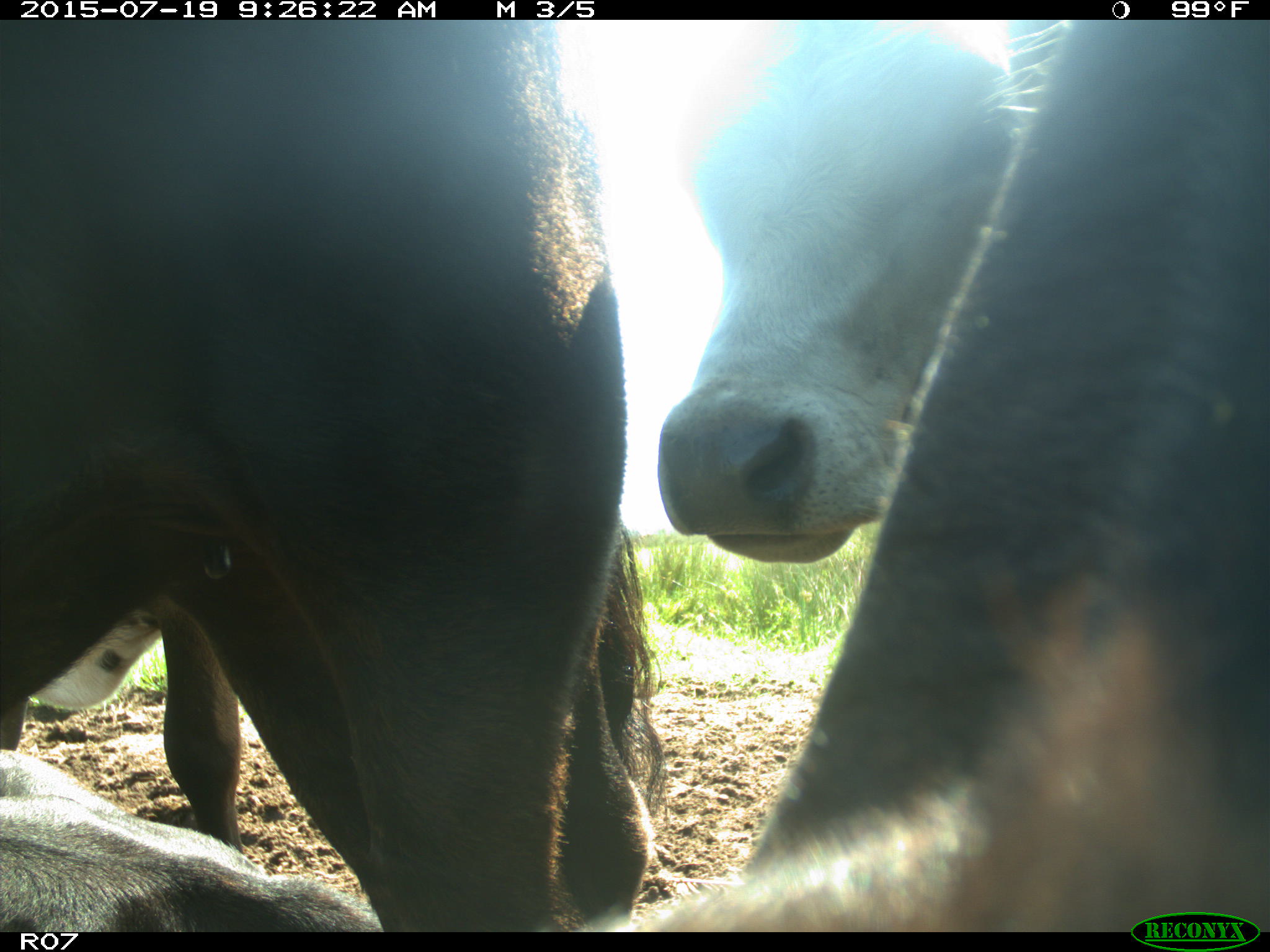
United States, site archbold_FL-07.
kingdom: Animalia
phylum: Chordata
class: Mammalia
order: Artiodactyla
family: Bovidae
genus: Bos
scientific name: Bos taurus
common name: domestic cow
Bos taurus (domestic cow).